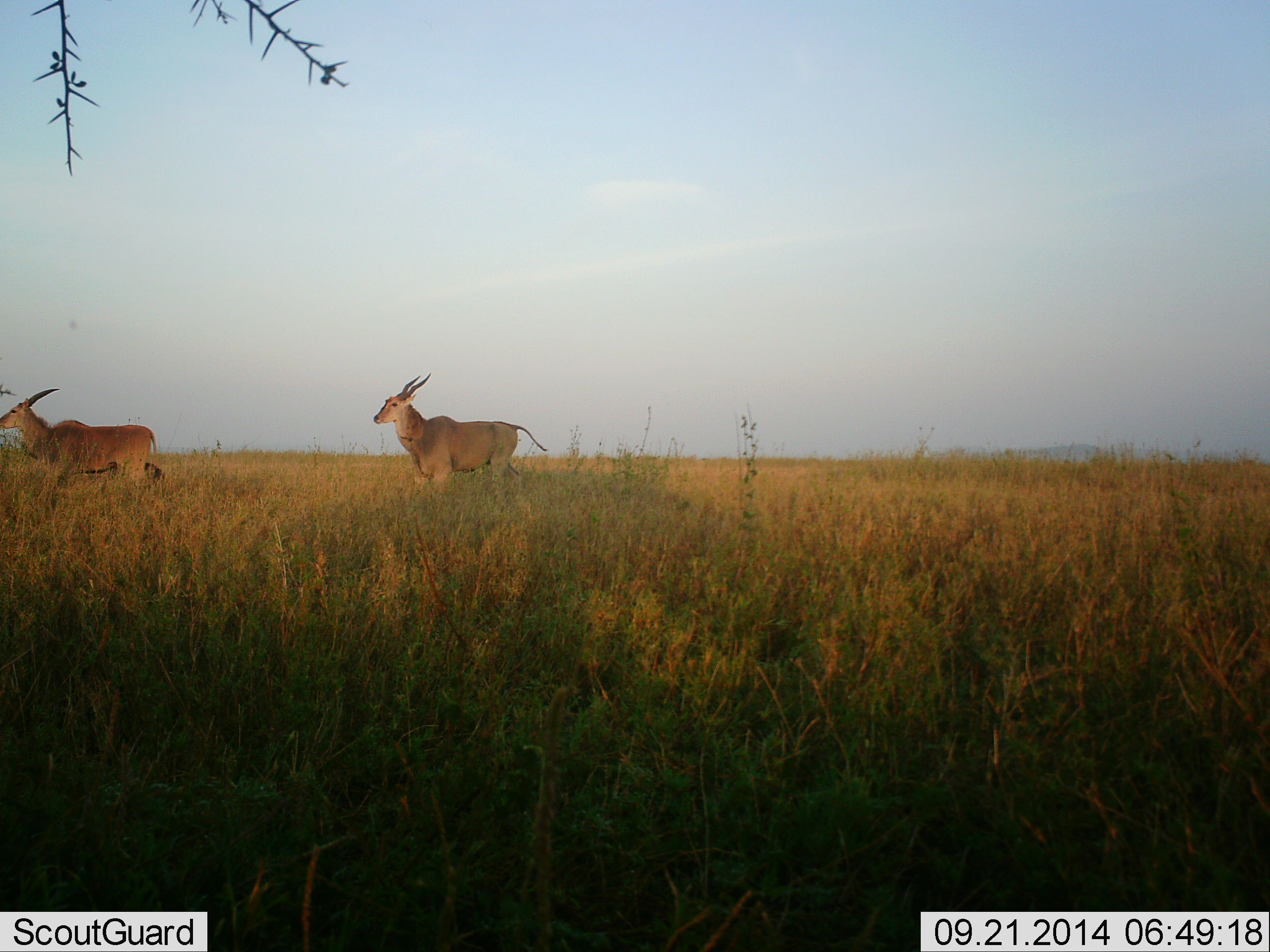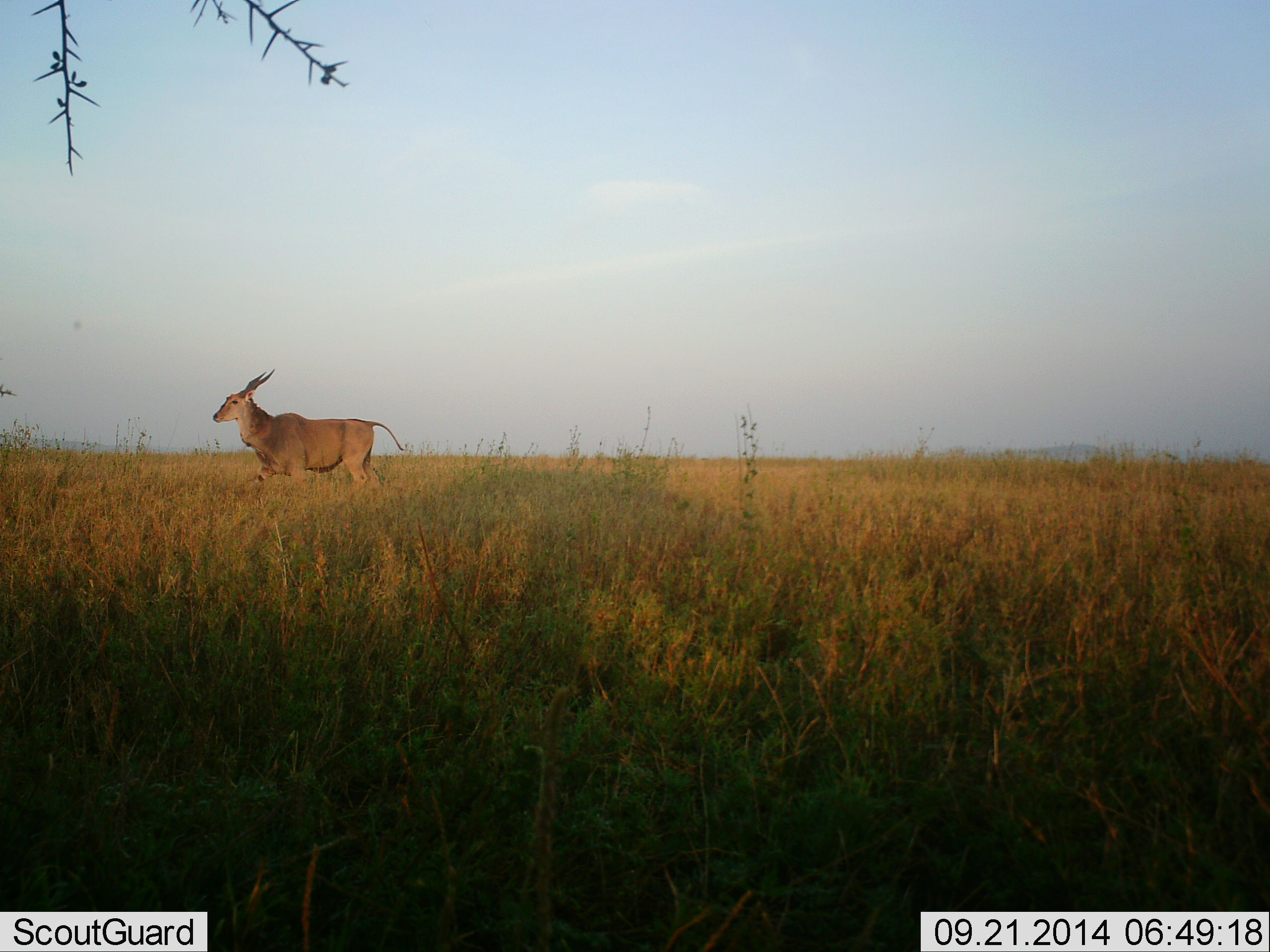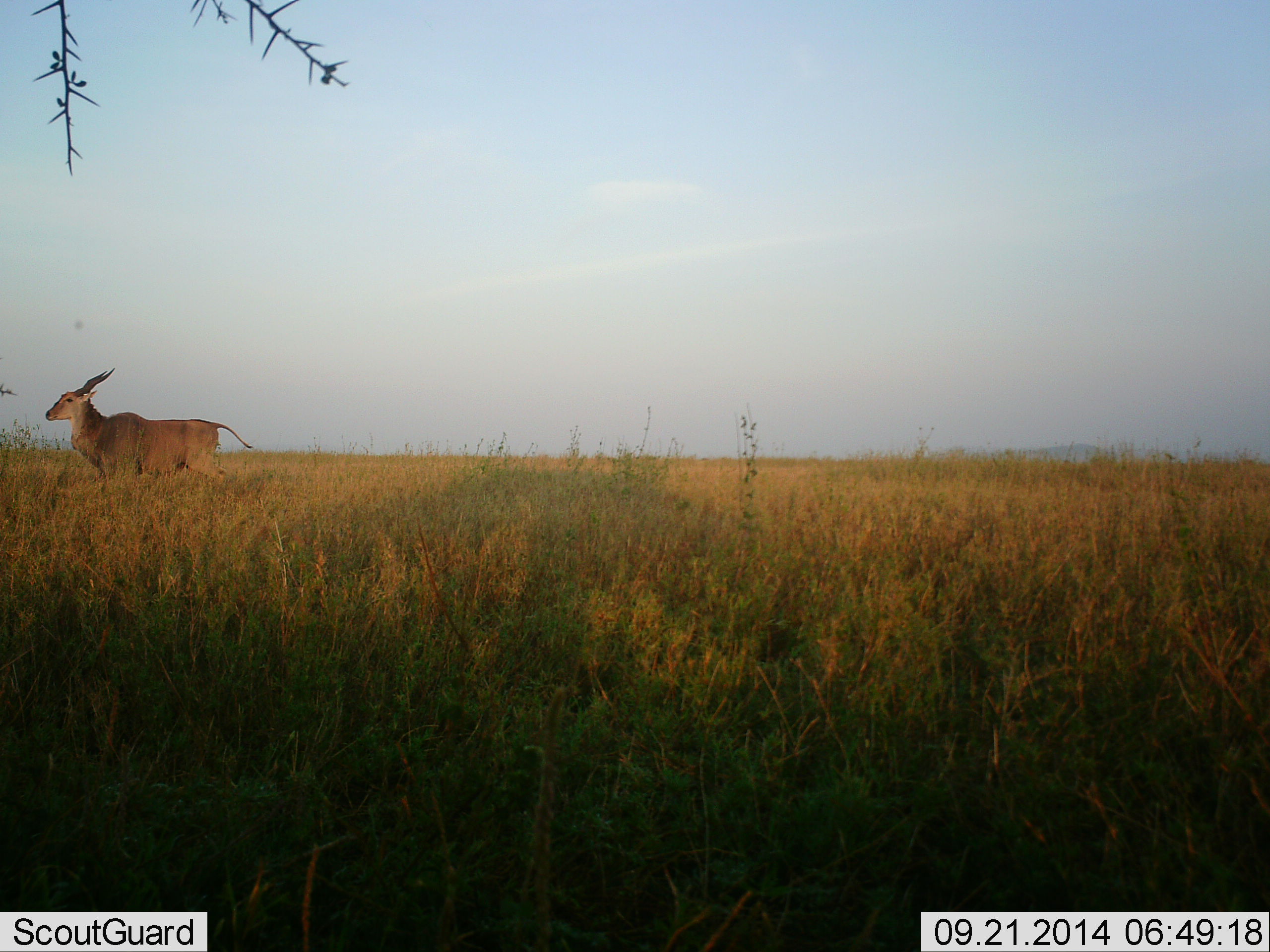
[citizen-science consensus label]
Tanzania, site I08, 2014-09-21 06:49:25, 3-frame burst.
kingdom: Animalia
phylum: Chordata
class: Mammalia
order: Artiodactyla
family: Bovidae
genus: Tragelaphus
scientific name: Tragelaphus oryx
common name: eland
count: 2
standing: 20%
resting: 0%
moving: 80%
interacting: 0%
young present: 0%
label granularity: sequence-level